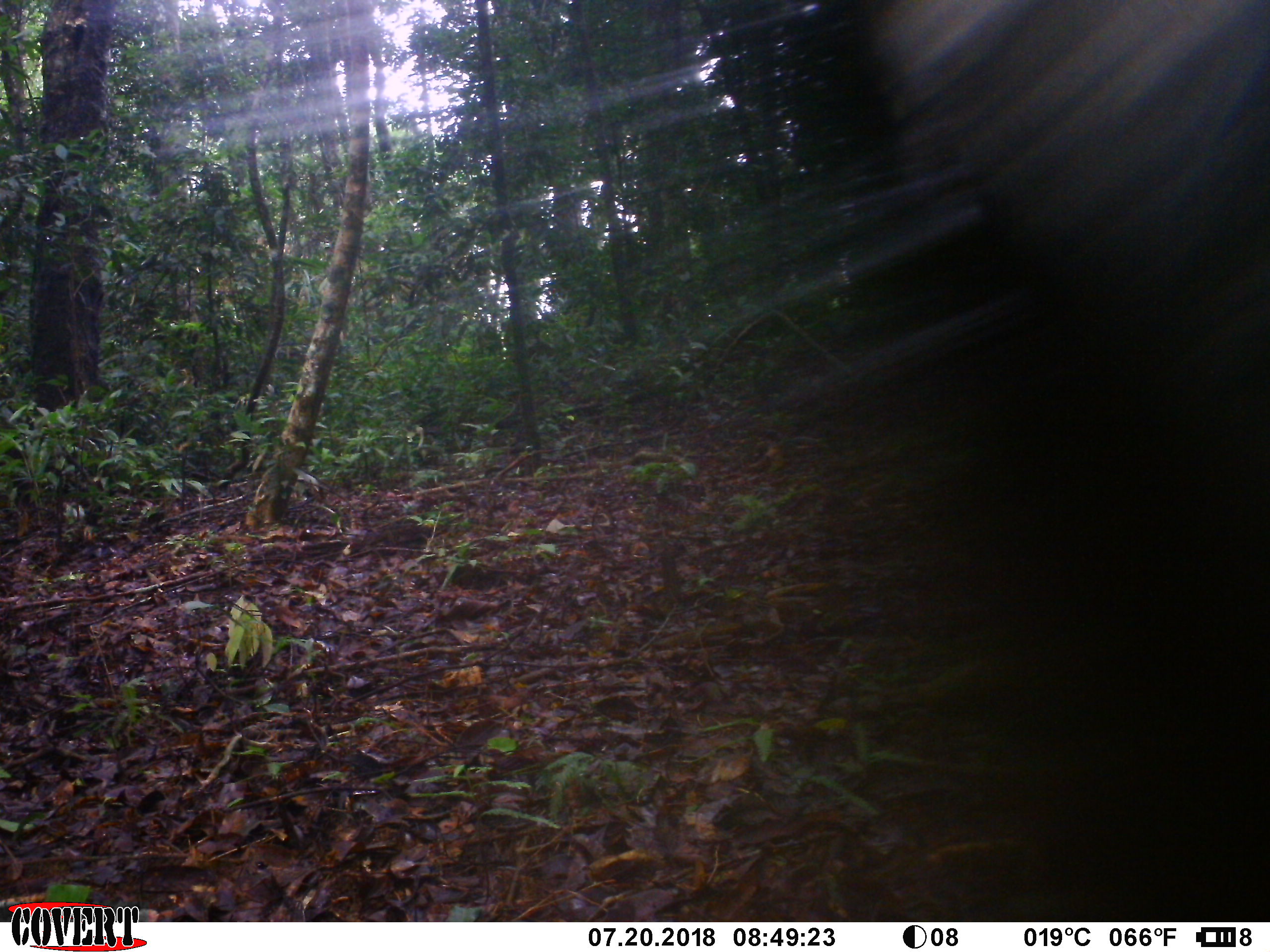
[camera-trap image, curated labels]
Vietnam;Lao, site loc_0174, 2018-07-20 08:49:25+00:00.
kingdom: Animalia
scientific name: Animalia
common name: animal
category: unidentified animal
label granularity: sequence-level